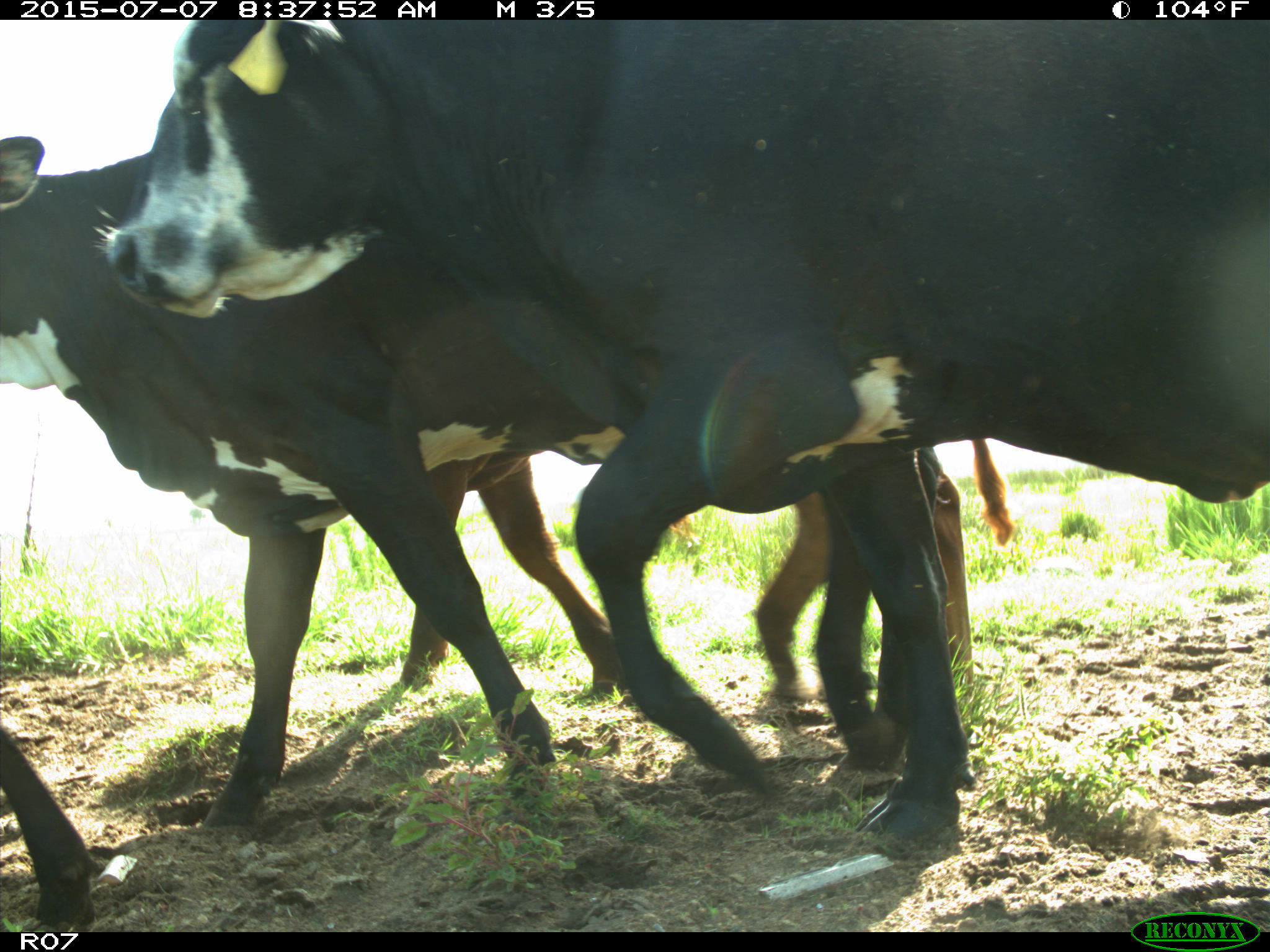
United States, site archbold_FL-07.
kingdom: Animalia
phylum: Chordata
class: Mammalia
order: Artiodactyla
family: Bovidae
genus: Bos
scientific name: Bos taurus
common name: domestic cow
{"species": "Bos taurus (domestic cow)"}